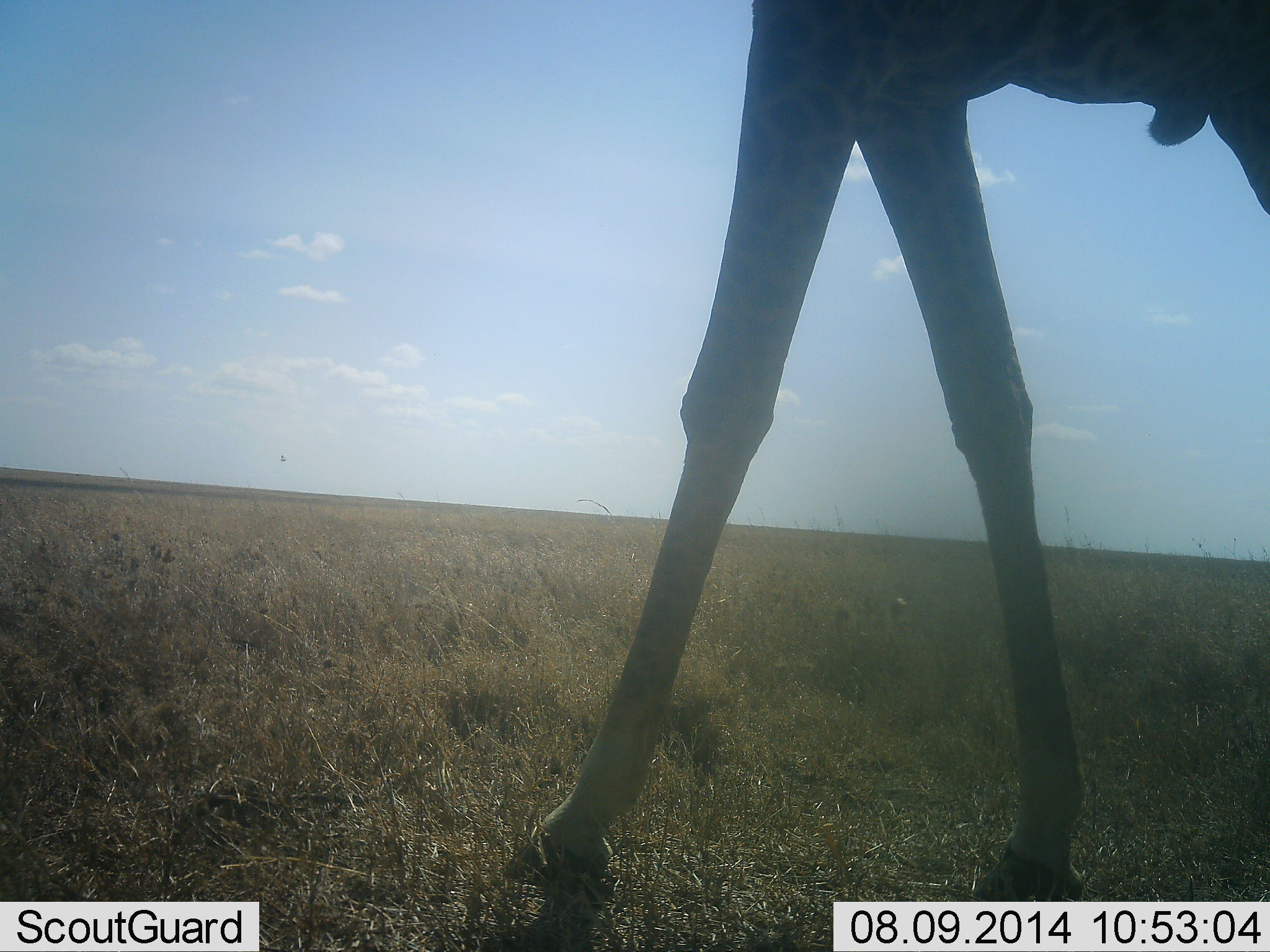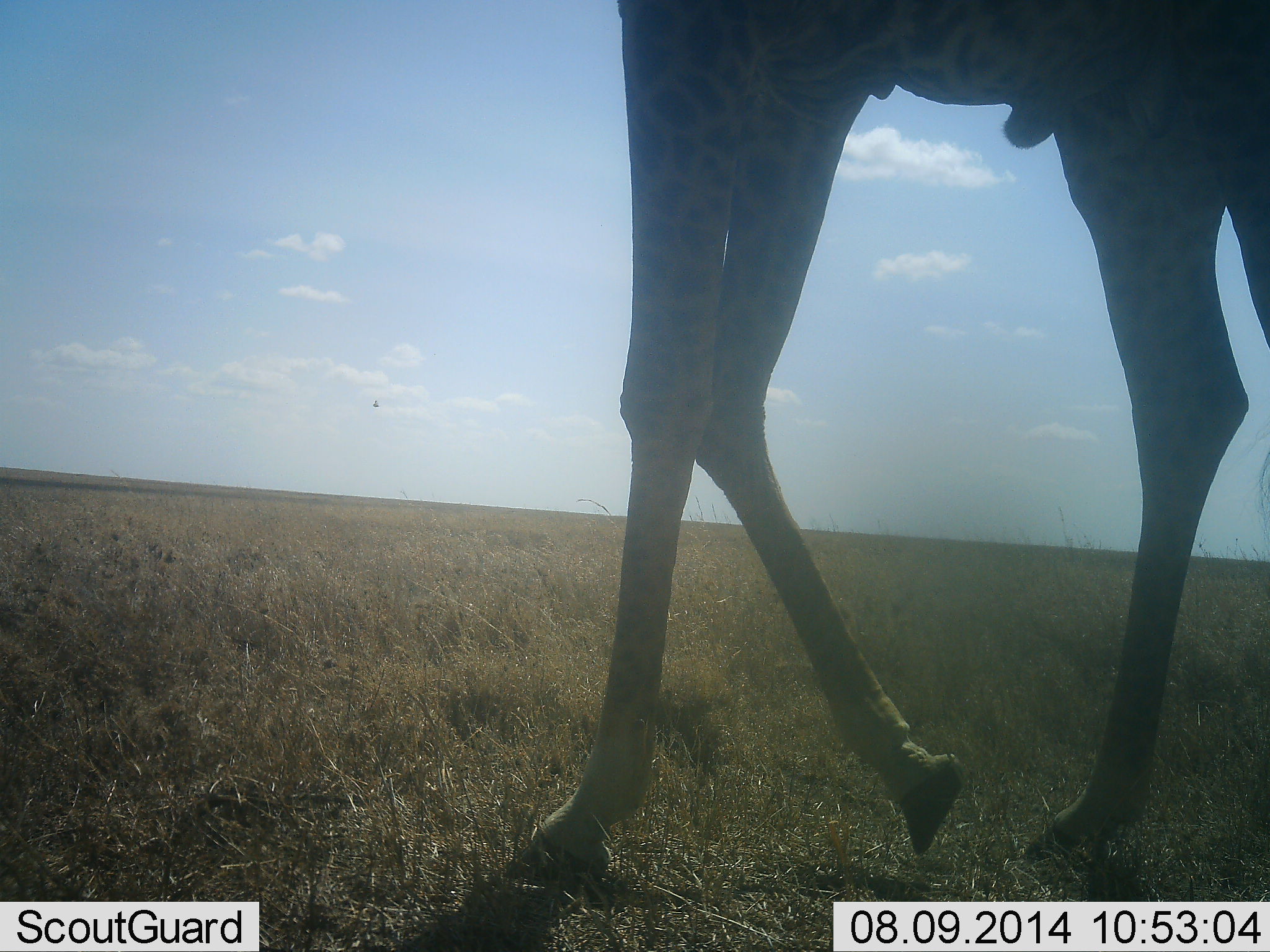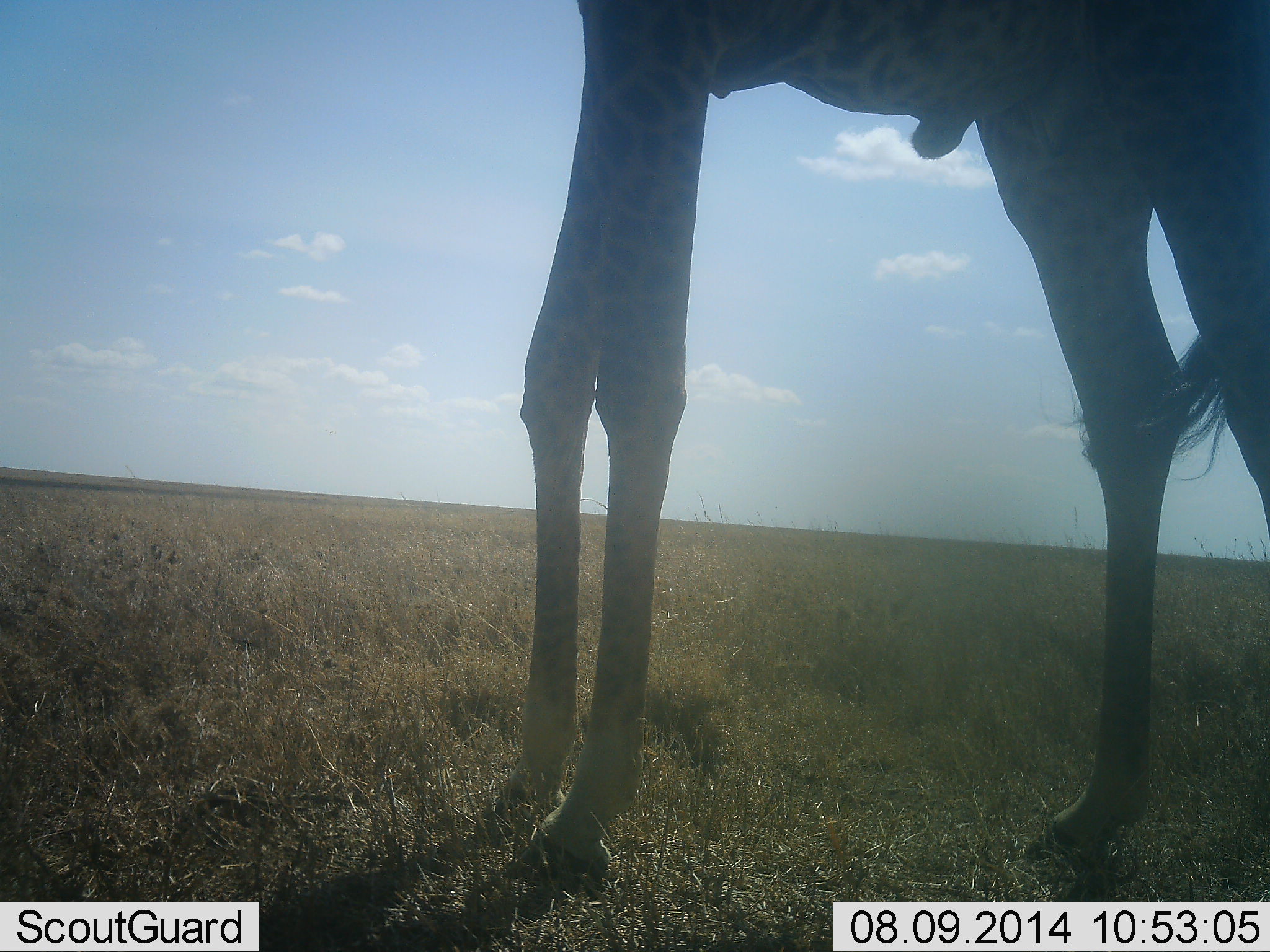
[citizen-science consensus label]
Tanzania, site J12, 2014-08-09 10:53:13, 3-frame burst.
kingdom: Animalia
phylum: Chordata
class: Mammalia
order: Artiodactyla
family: Giraffidae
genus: Giraffa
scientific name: Giraffa camelopardalis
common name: giraffe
Giraffe (Giraffa camelopardalis), count 1. Behavior (volunteer vote fractions): standing 17%, resting 0%, moving 100%, interacting 0%. Young present (vote fraction): 0%. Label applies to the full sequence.